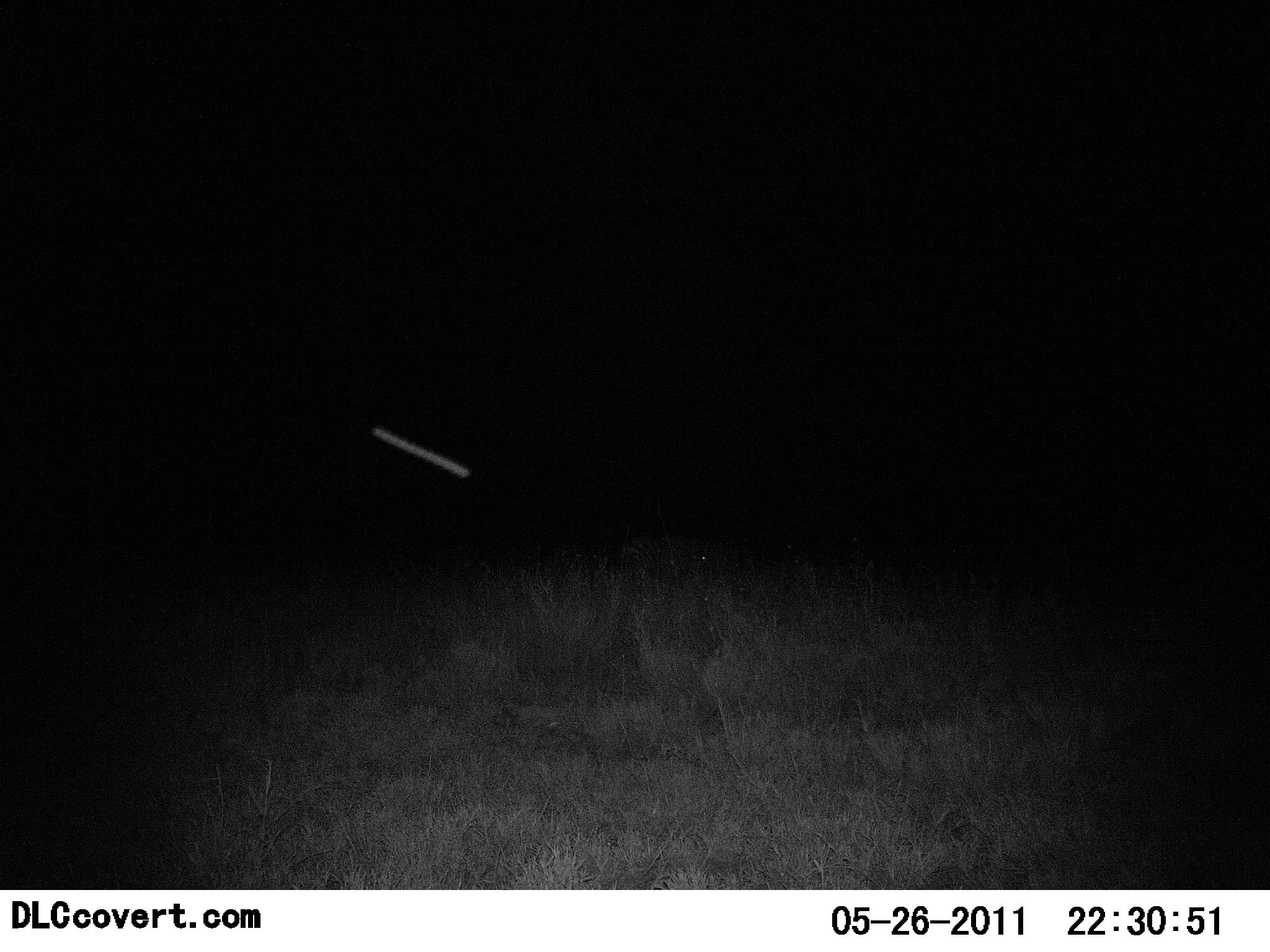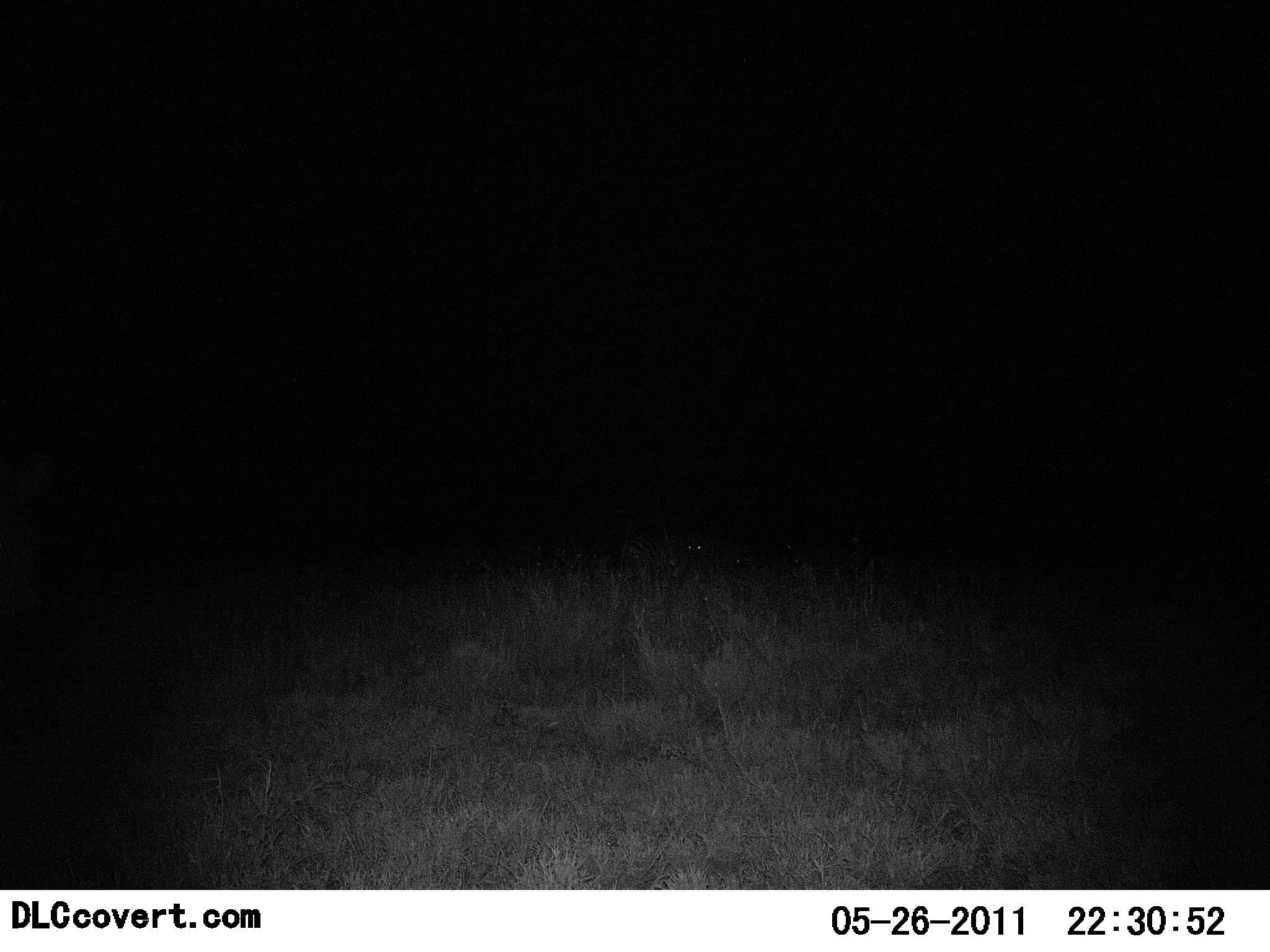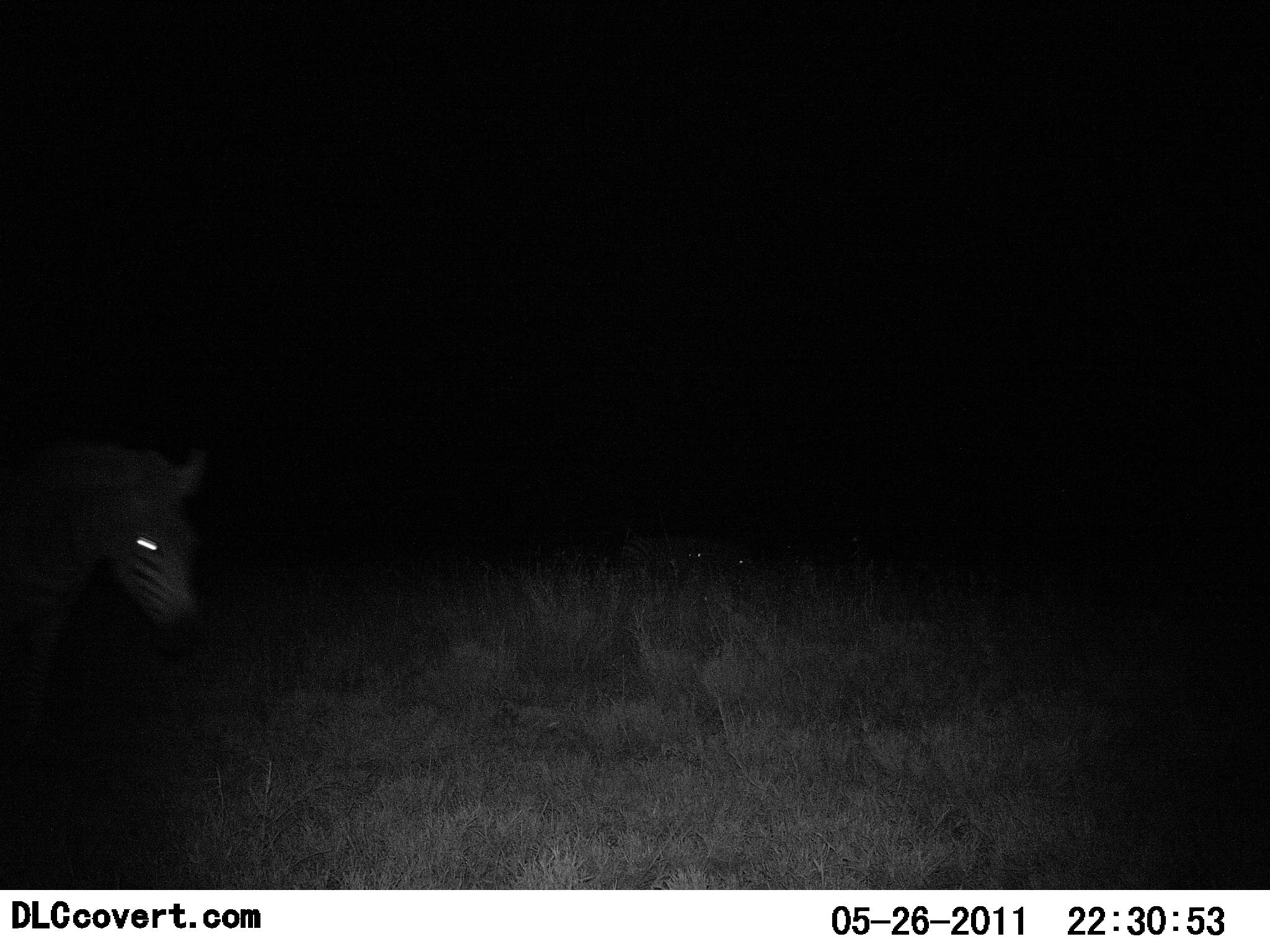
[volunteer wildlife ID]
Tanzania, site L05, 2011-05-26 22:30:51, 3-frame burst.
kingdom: Animalia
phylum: Chordata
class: Mammalia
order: Perissodactyla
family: Equidae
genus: Equus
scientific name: Equus quagga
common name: plains zebra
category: zebra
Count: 1.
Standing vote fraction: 0%.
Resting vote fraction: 9%.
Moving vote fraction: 91%.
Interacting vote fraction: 0%.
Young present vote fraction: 0%.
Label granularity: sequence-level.